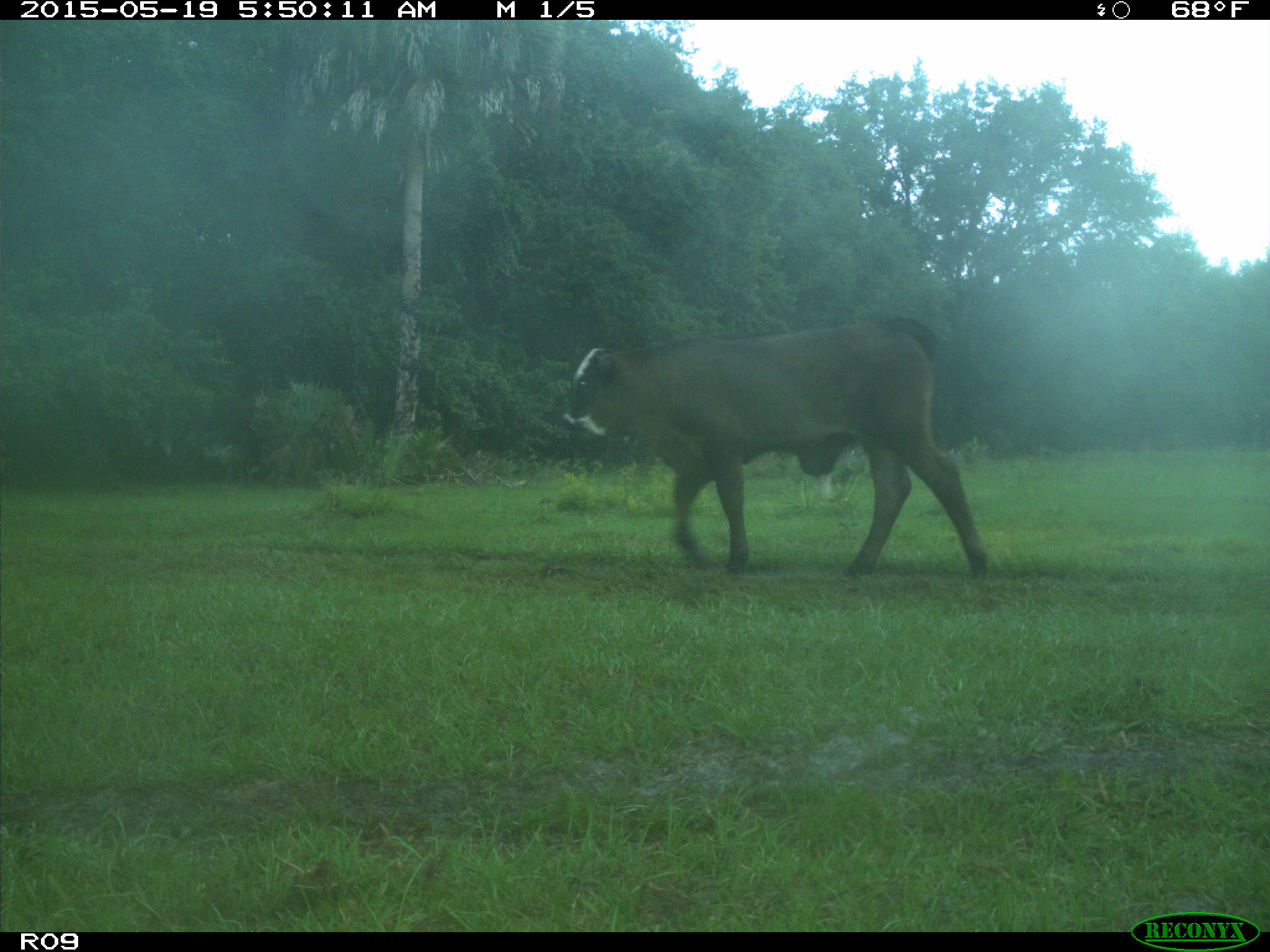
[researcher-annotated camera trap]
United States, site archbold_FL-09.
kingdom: Animalia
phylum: Chordata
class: Mammalia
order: Artiodactyla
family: Bovidae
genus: Bos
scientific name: Bos taurus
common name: domestic cow